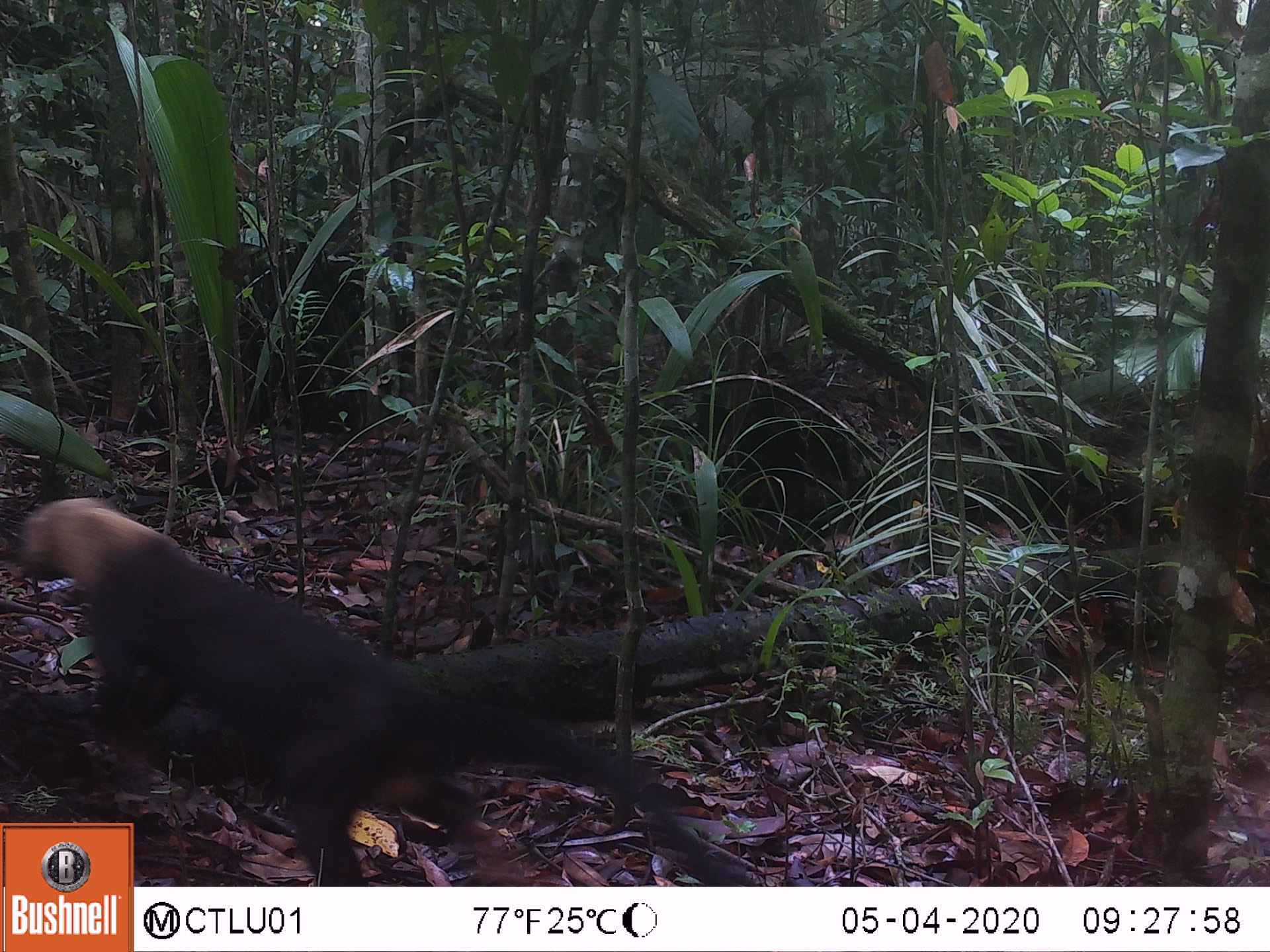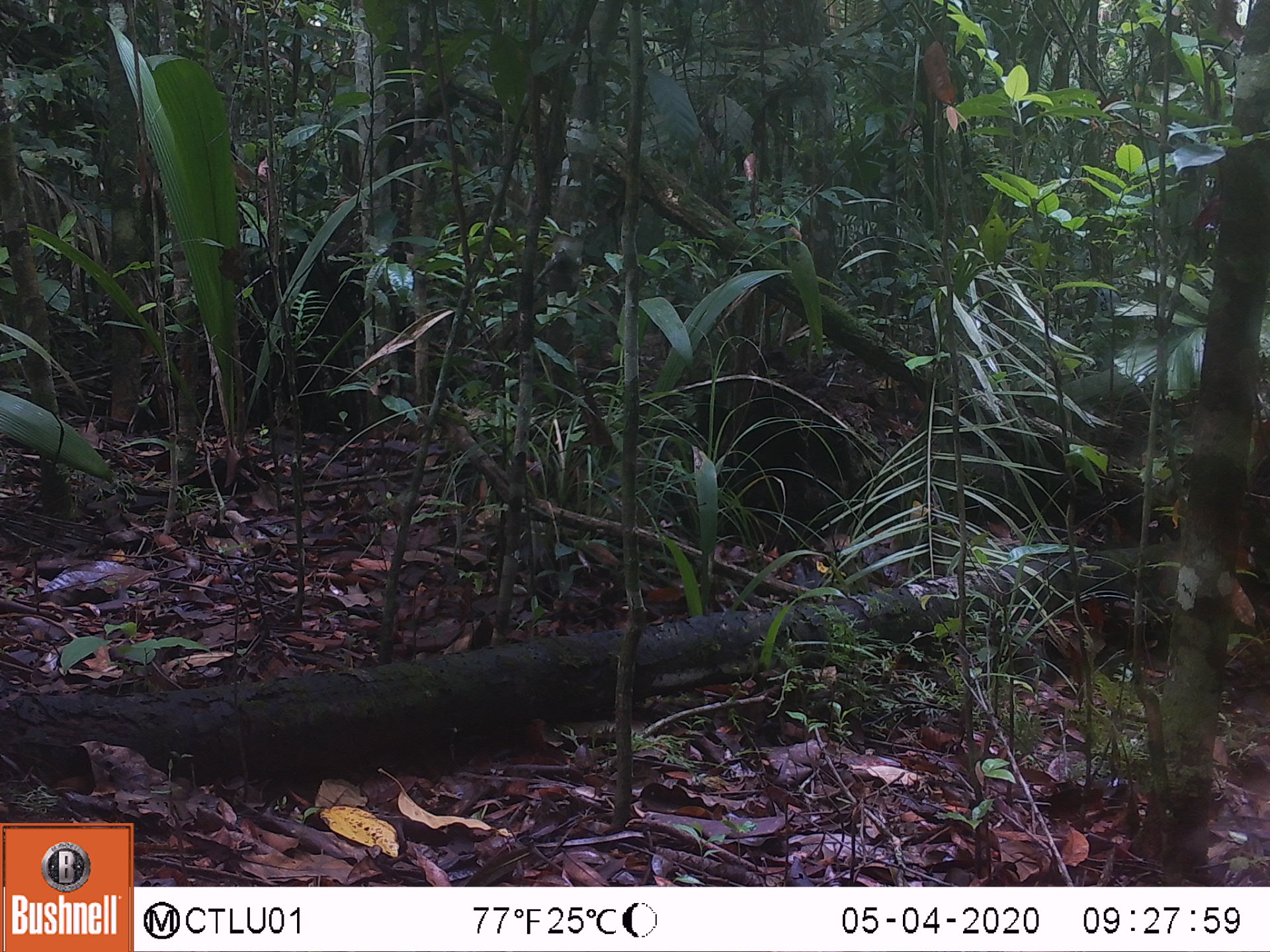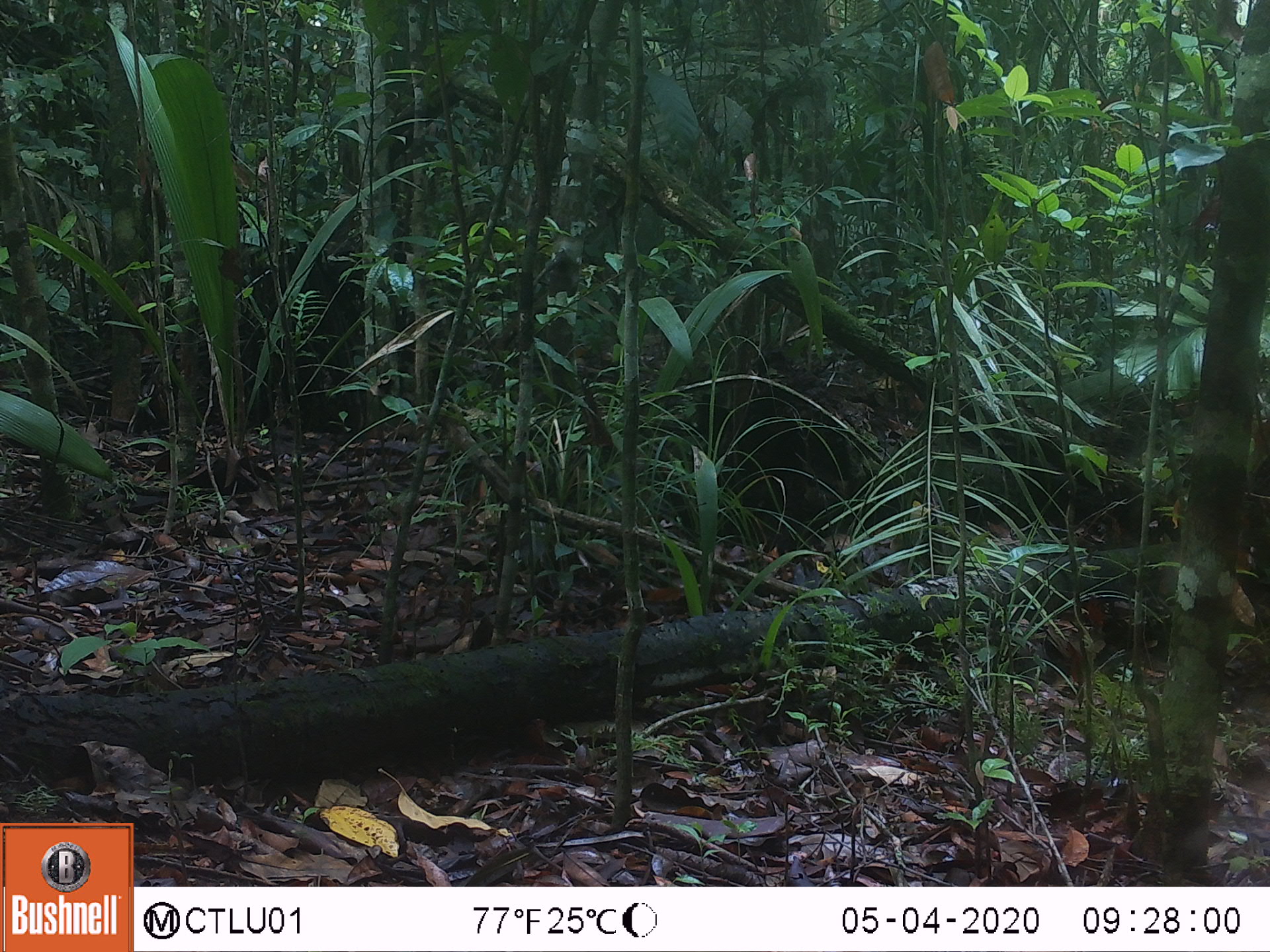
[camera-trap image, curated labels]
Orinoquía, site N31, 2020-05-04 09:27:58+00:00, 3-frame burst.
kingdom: Animalia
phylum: Chordata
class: Mammalia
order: Carnivora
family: Mustelidae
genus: Eira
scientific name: Eira barbara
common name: tayra